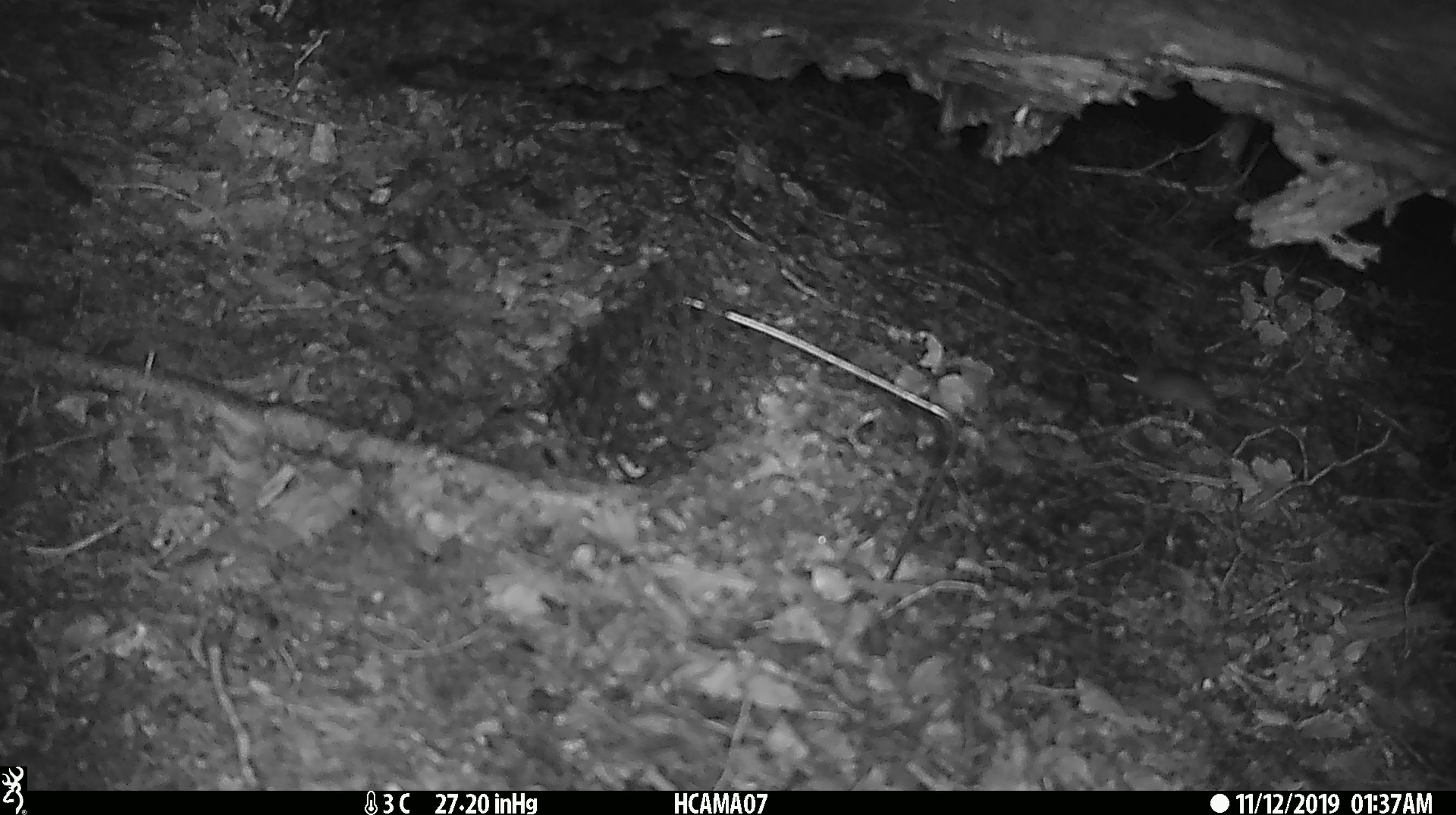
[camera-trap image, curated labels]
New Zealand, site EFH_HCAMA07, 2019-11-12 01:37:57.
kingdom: Animalia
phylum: Chordata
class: Mammalia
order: Rodentia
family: Muridae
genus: Mus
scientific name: Mus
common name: mouse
Mouse (Mus).